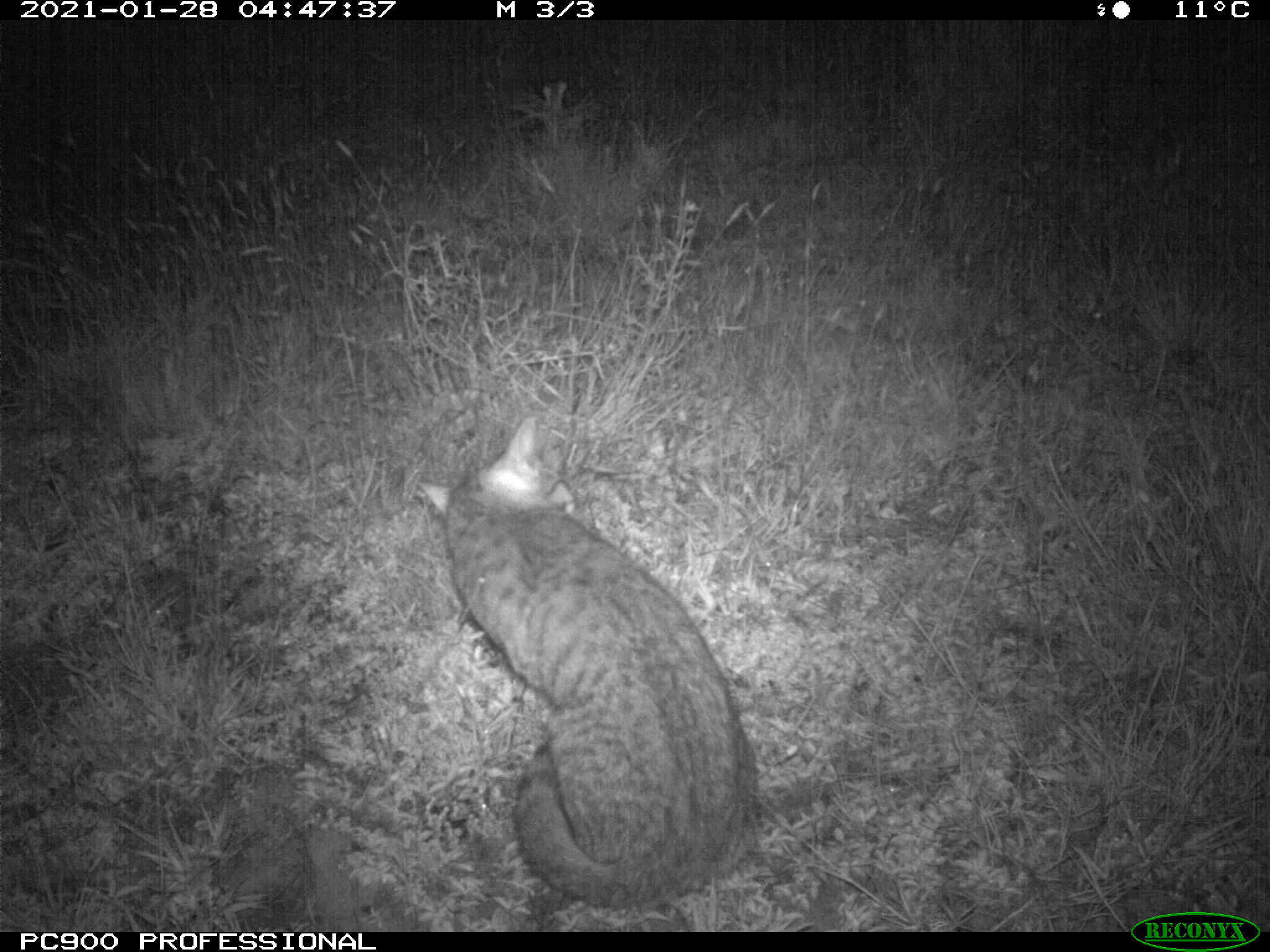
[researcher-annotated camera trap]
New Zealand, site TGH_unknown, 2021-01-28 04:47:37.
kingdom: Animalia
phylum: Chordata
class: Mammalia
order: Carnivora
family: Felidae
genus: Felis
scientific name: Felis catus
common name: domestic cat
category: cat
Cat (domestic cat) (Felis catus).